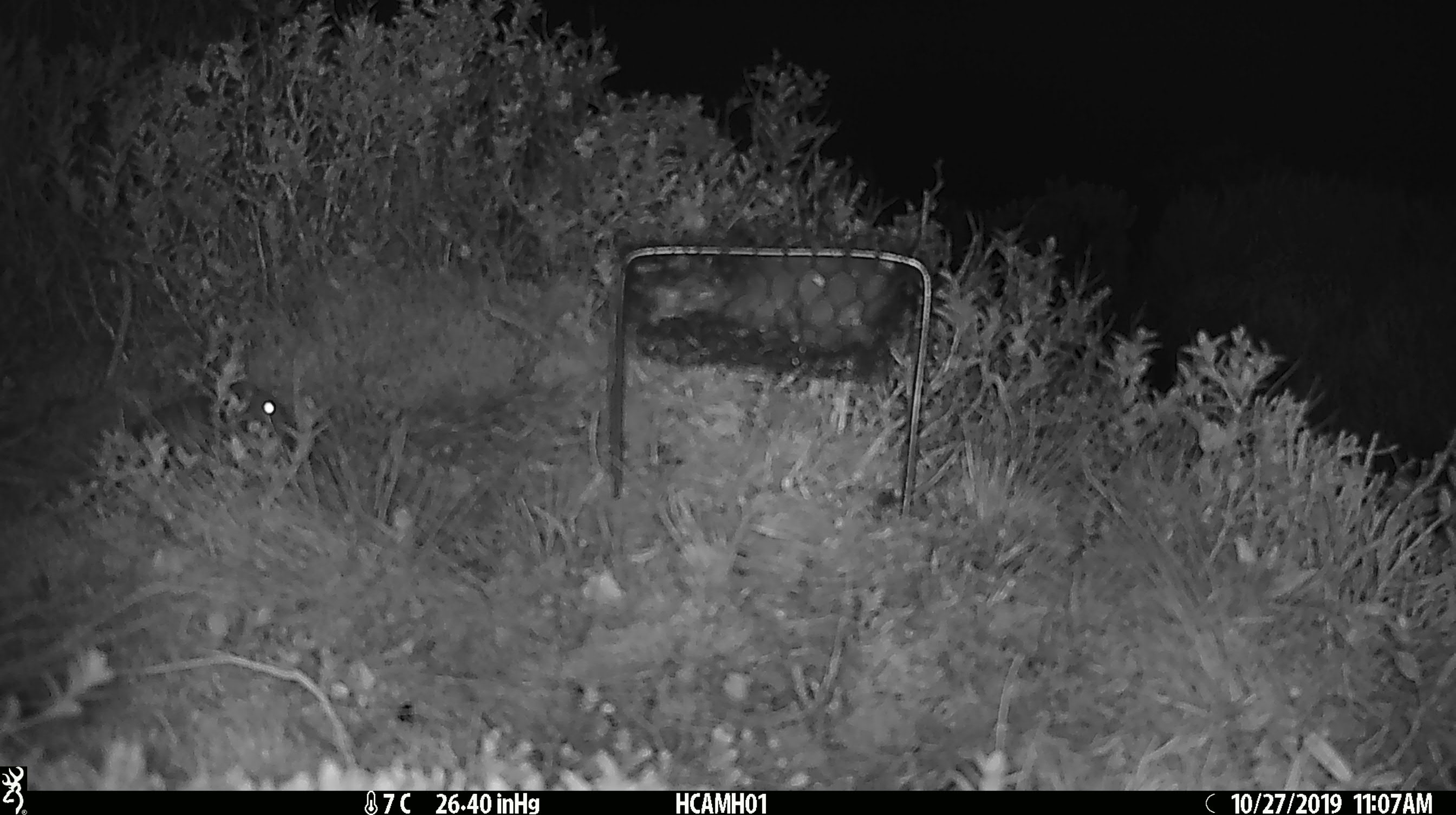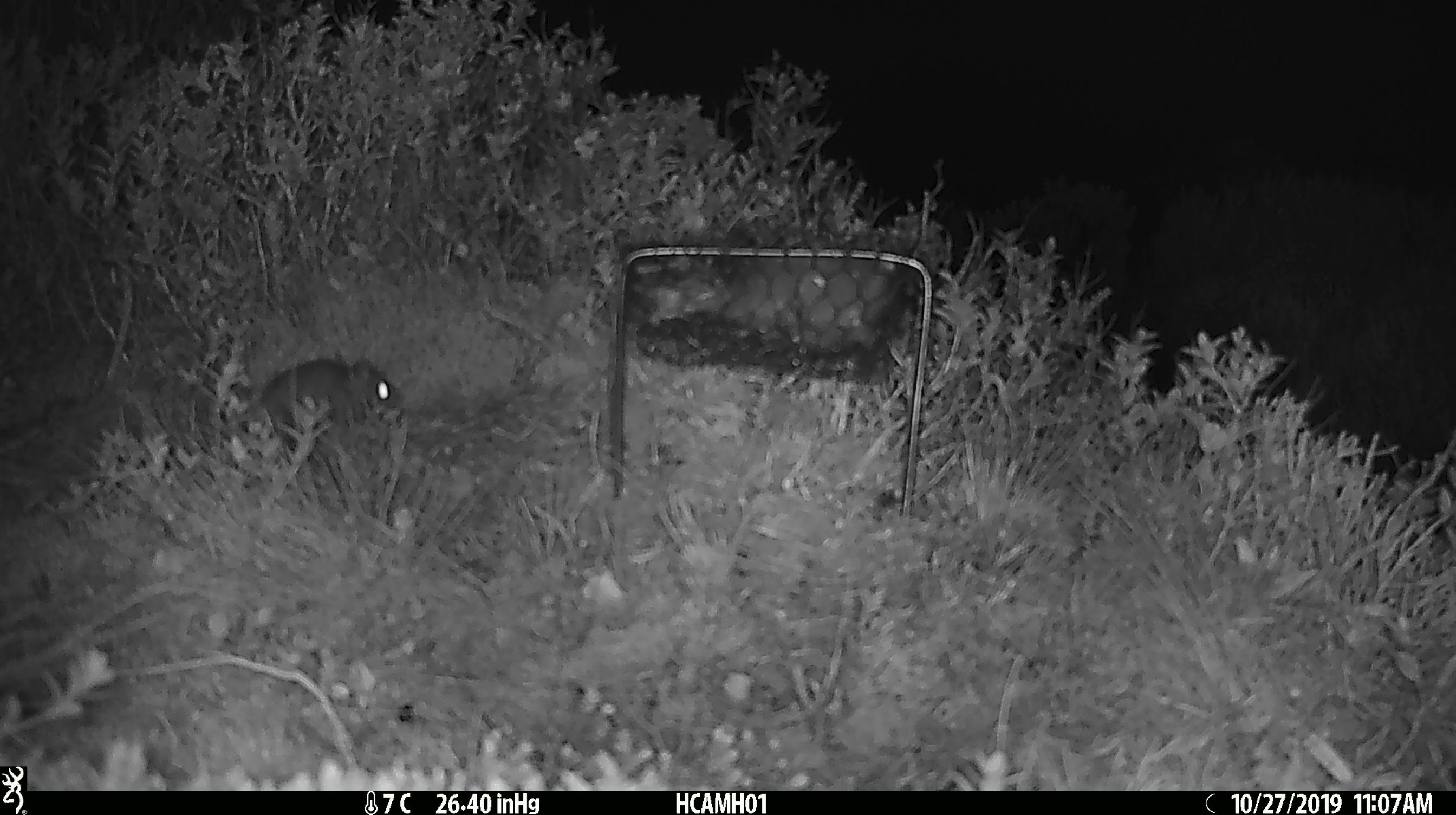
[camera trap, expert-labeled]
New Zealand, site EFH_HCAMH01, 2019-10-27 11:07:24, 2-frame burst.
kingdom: Animalia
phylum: Chordata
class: Mammalia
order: Rodentia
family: Muridae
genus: Mus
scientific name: Mus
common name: mouse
Mouse (Mus).